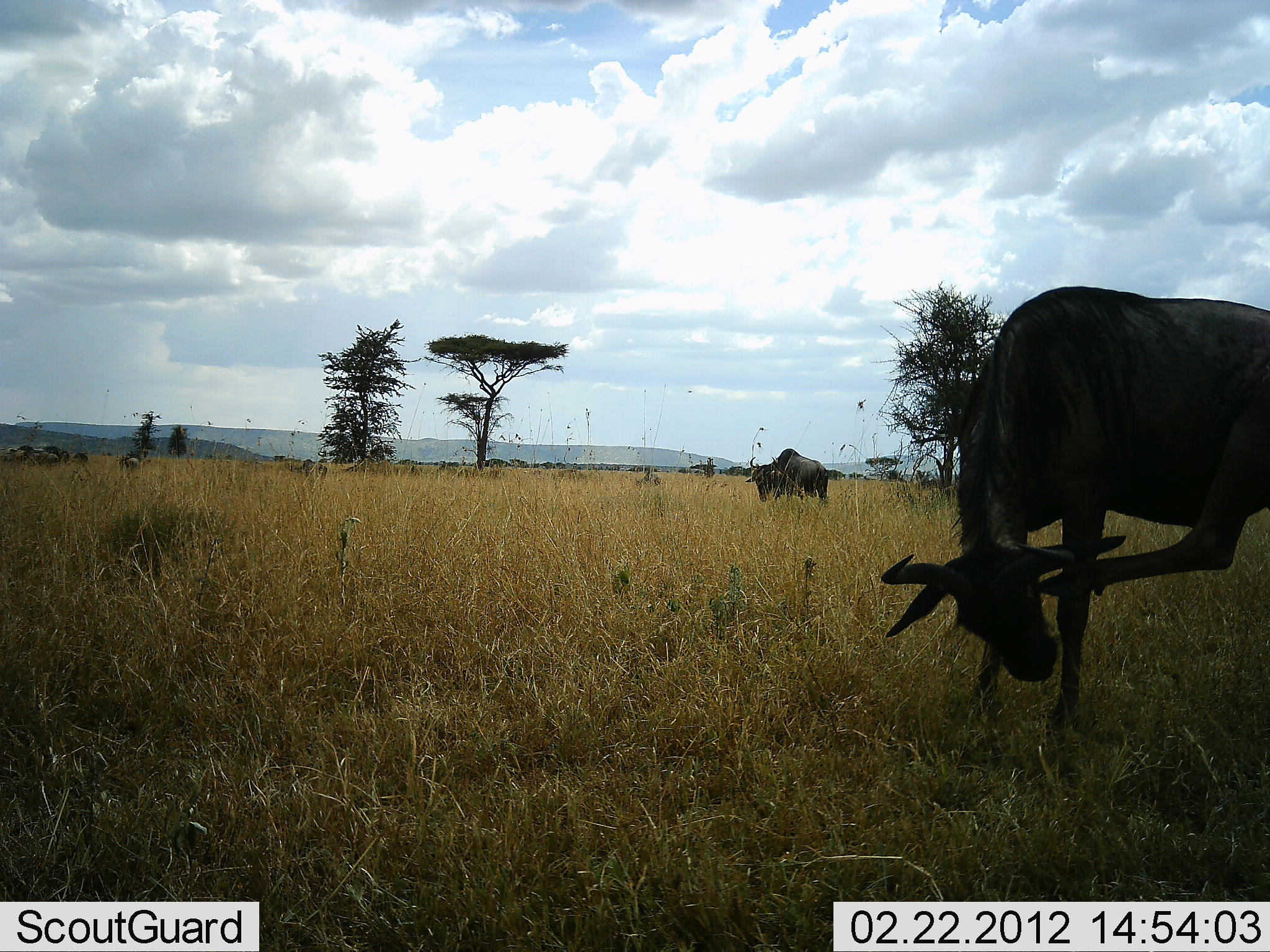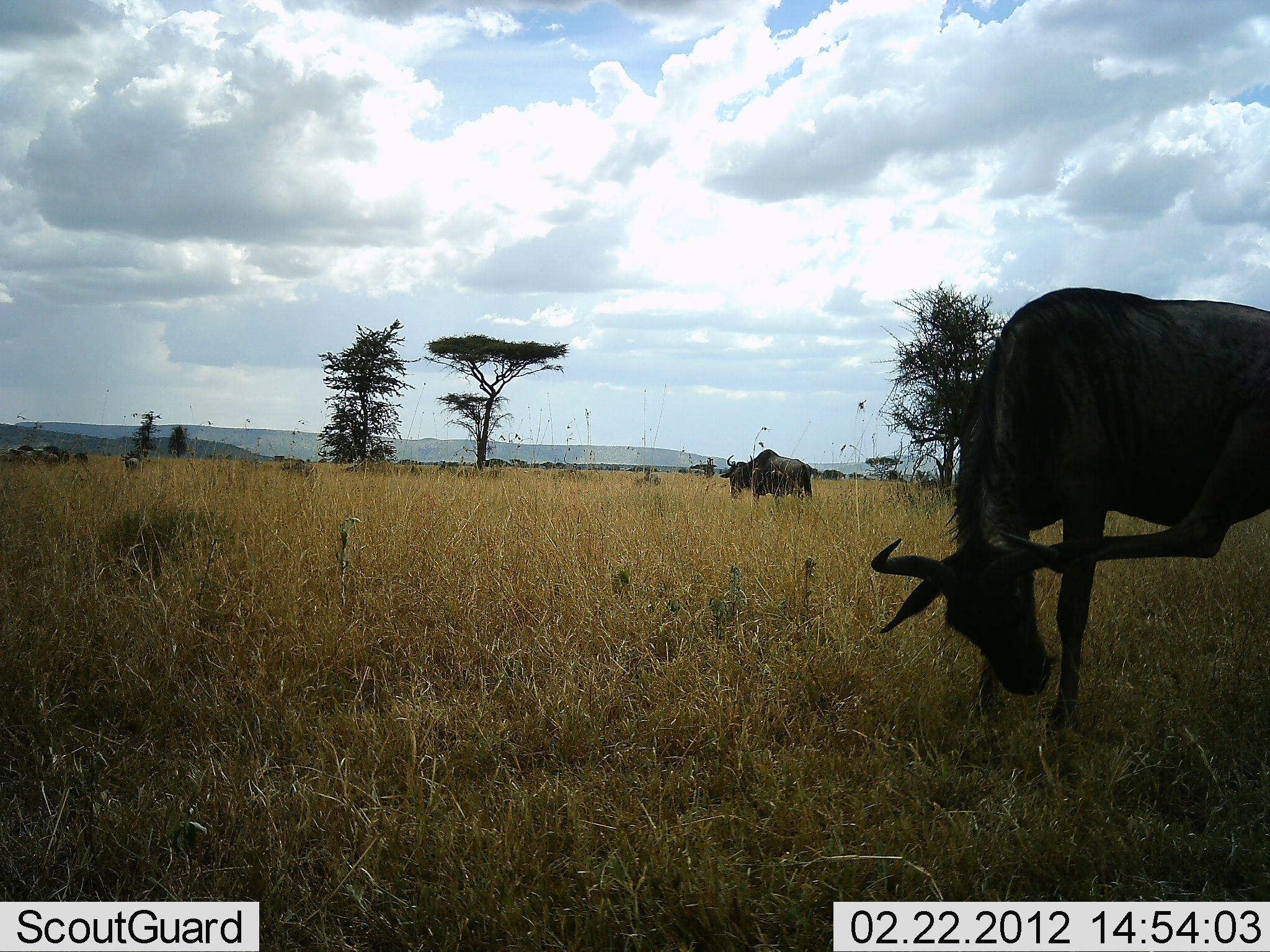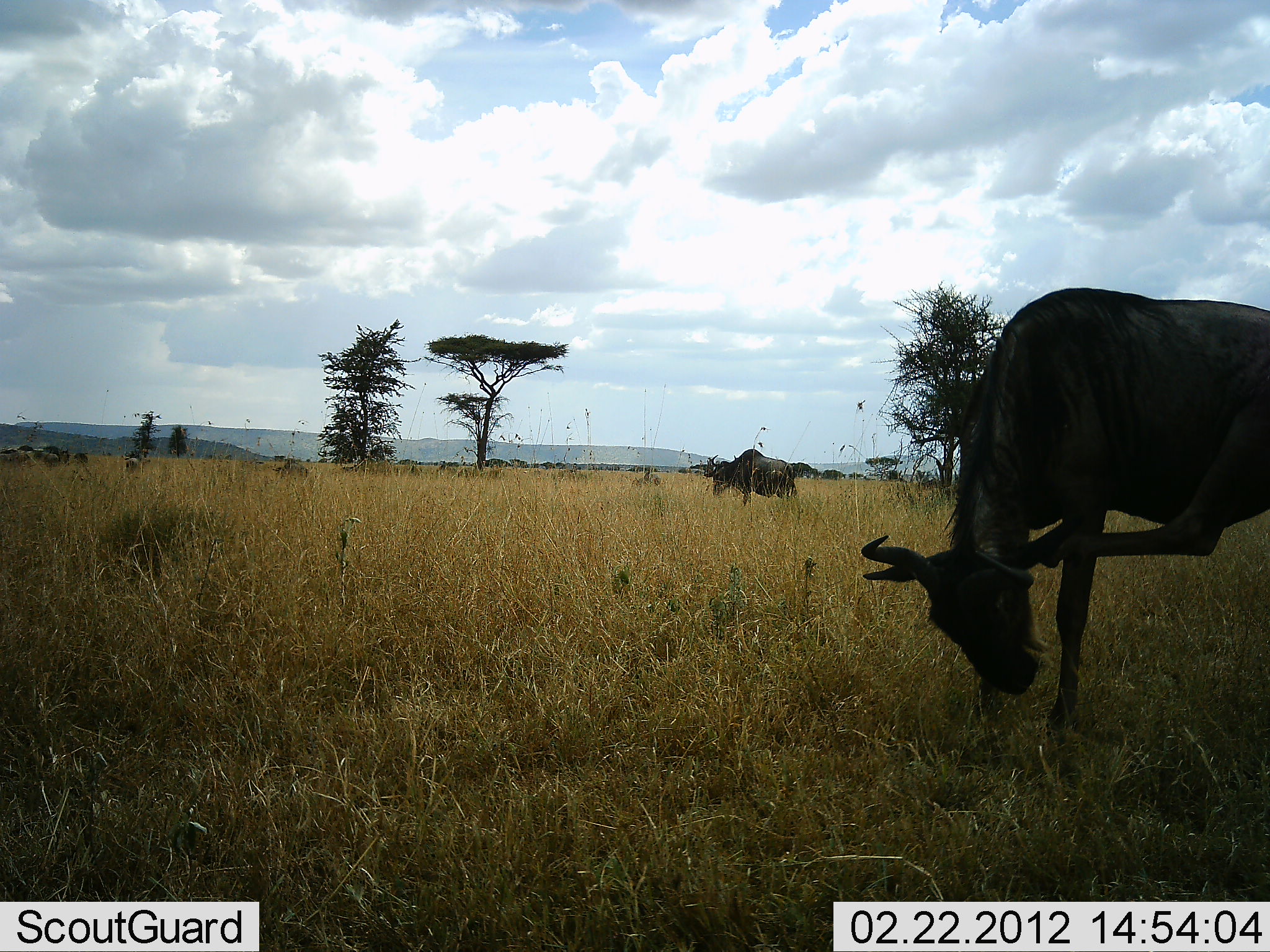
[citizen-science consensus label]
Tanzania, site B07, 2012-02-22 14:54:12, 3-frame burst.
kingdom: Animalia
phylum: Chordata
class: Mammalia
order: Artiodactyla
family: Bovidae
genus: Connochaetes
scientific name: Connochaetes taurinus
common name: blue wildebeest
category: wildebeest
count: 6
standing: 75%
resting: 5%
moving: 60%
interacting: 10%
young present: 0%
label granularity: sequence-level